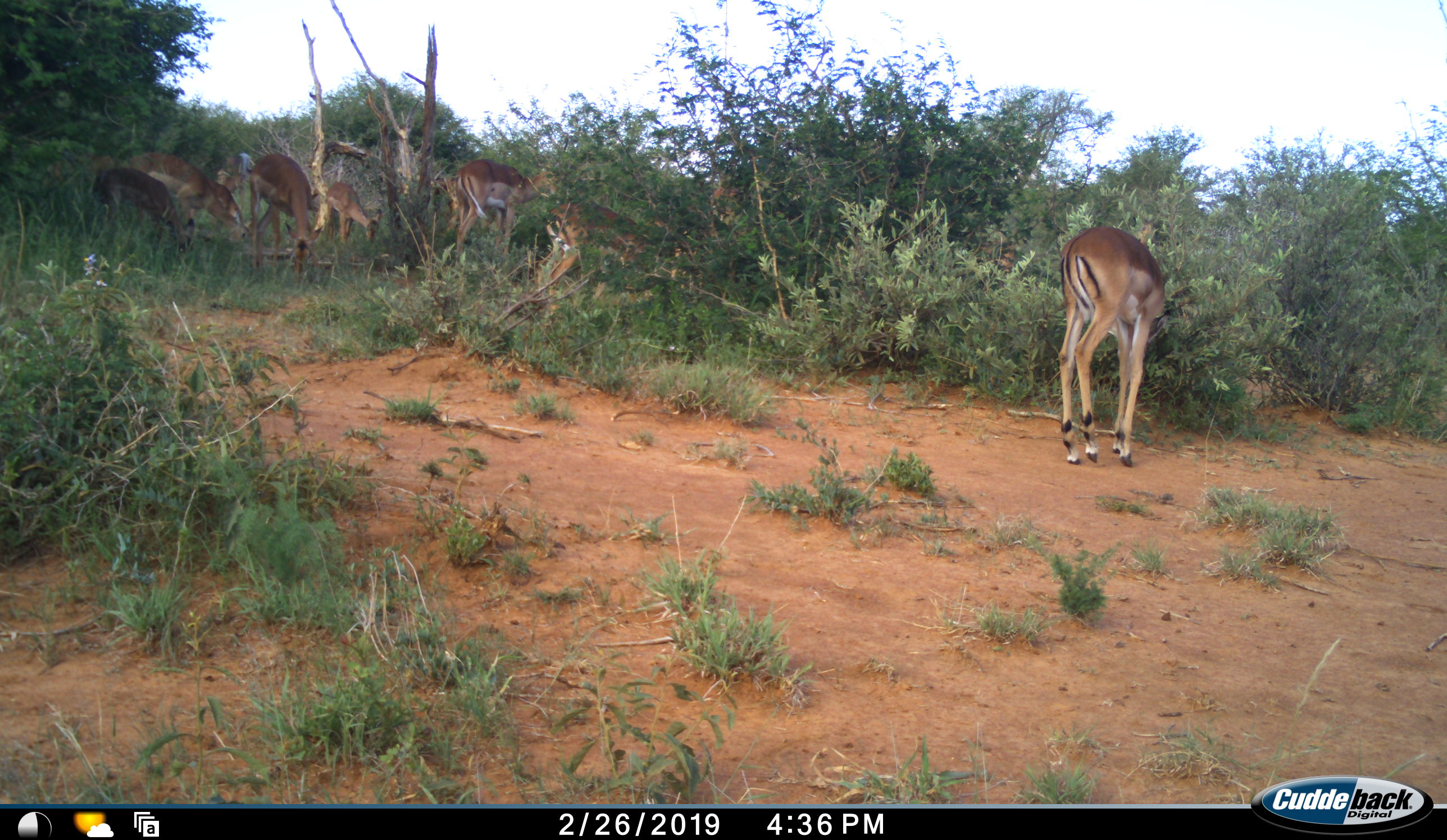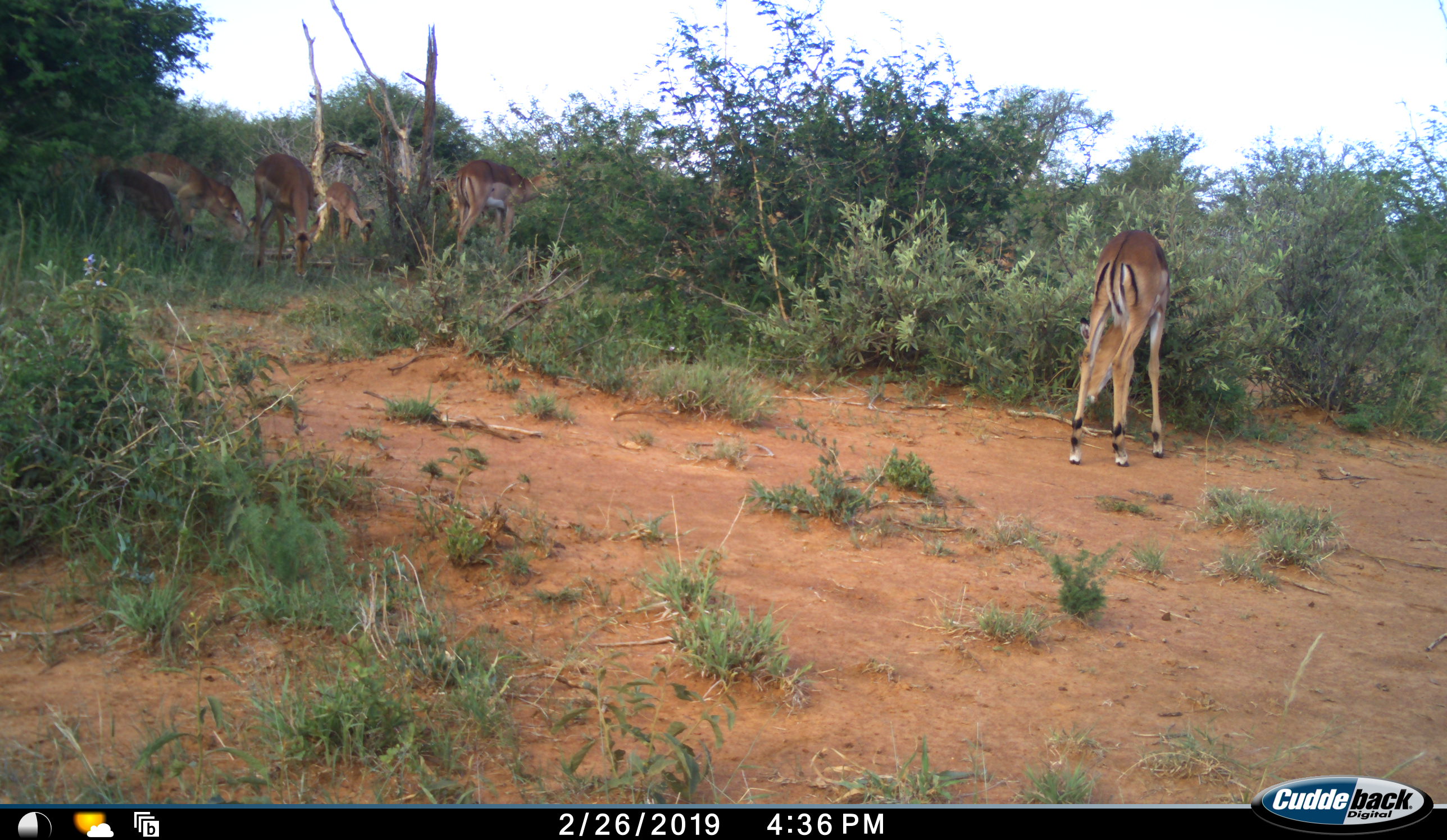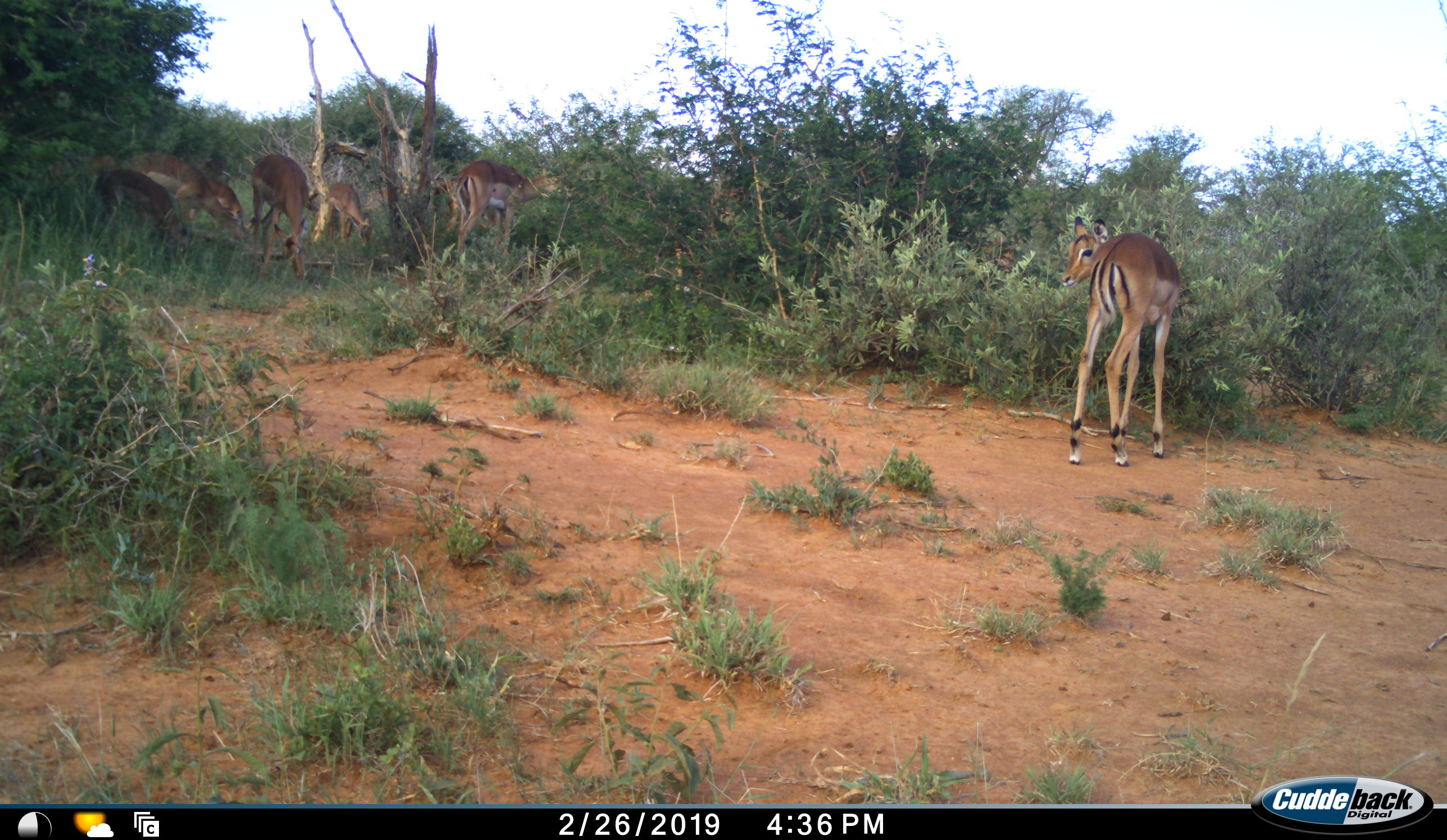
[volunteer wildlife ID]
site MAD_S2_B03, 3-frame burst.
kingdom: Animalia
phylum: Chordata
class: Mammalia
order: Artiodactyla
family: Bovidae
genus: Aepyceros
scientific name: Aepyceros melampus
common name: impala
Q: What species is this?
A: Impala (Aepyceros melampus).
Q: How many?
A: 8.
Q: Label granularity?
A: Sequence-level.